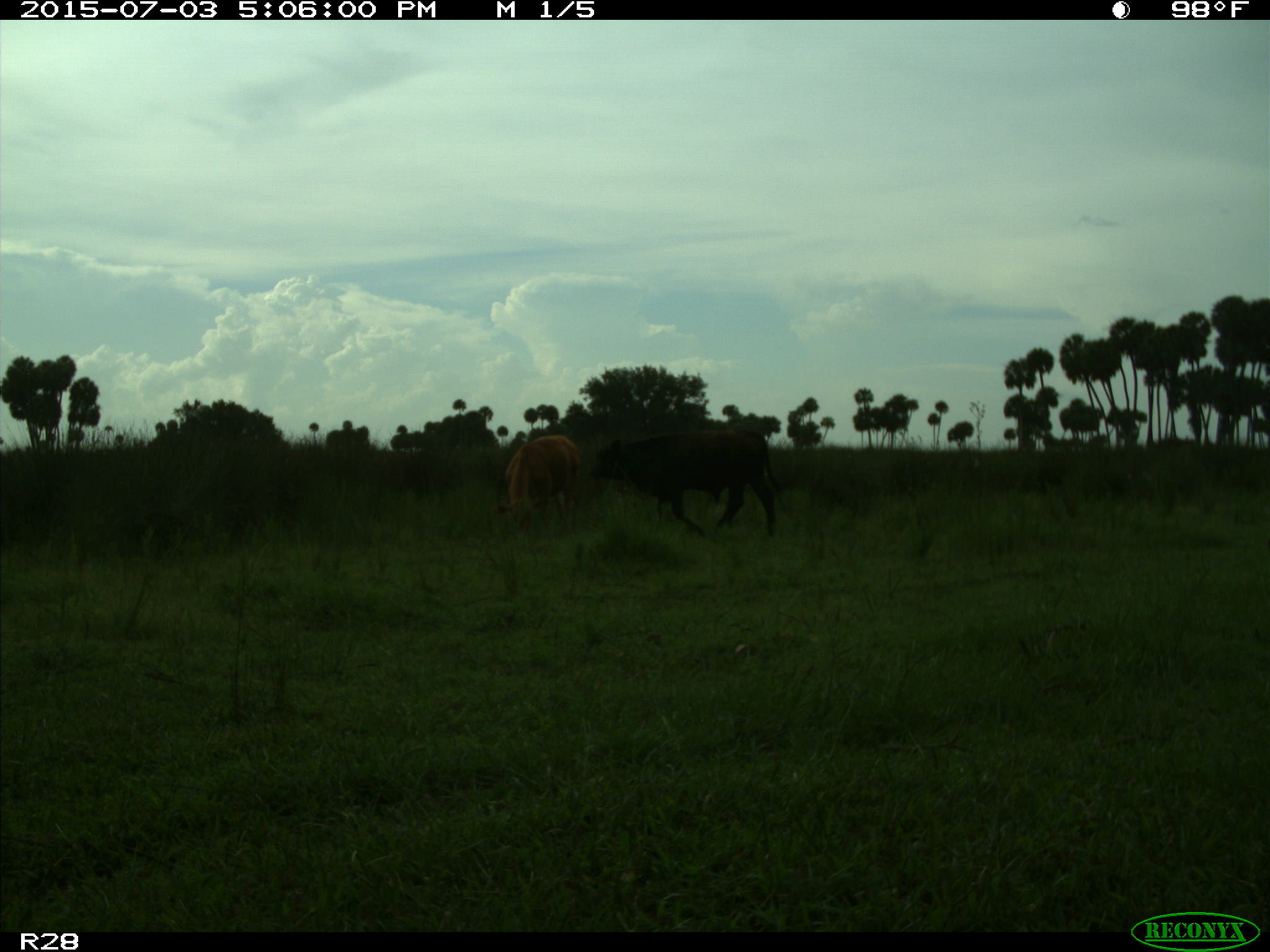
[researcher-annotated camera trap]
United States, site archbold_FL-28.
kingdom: Animalia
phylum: Chordata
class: Mammalia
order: Artiodactyla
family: Bovidae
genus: Bos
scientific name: Bos taurus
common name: domestic cow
Bos taurus (domestic cow).